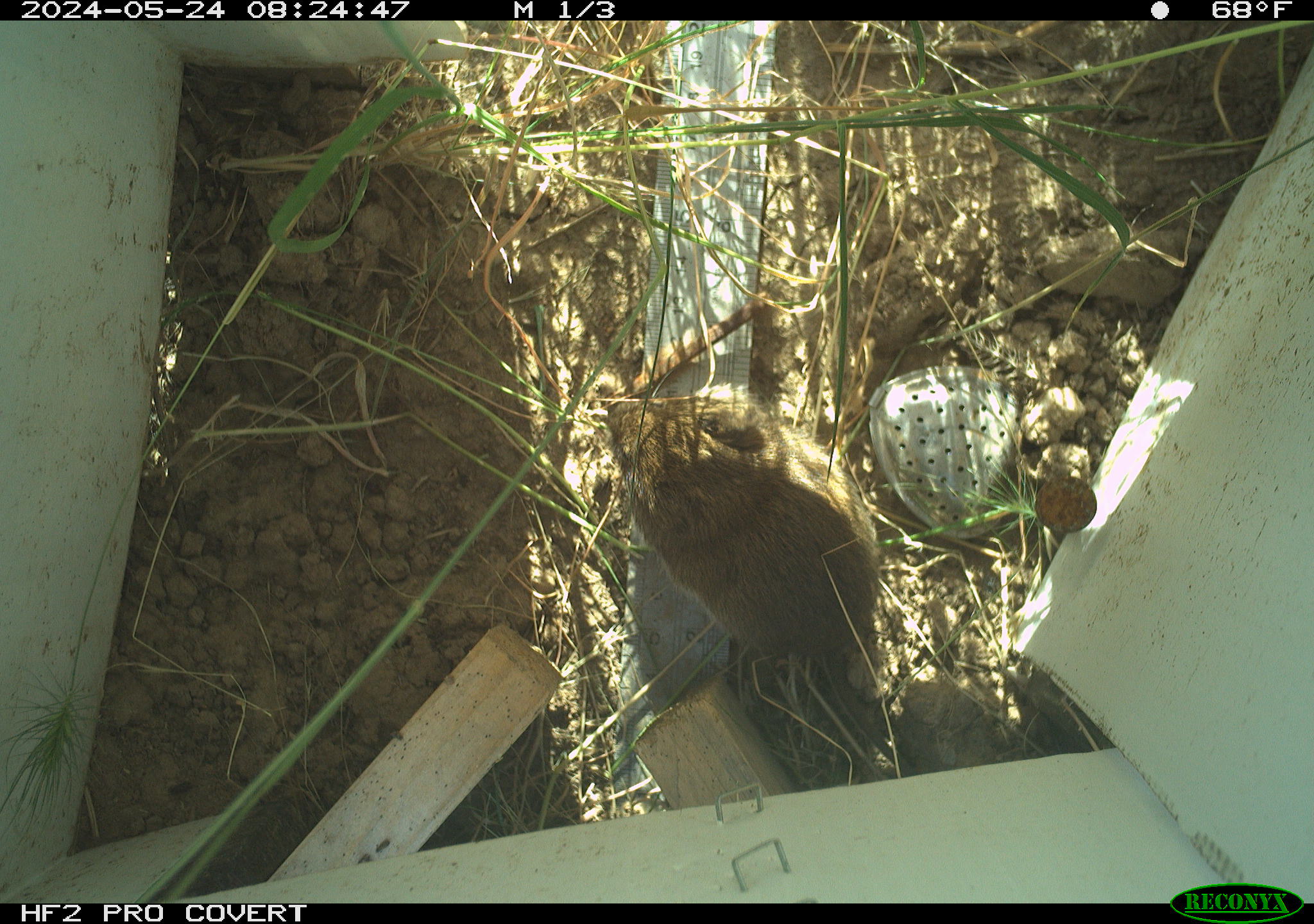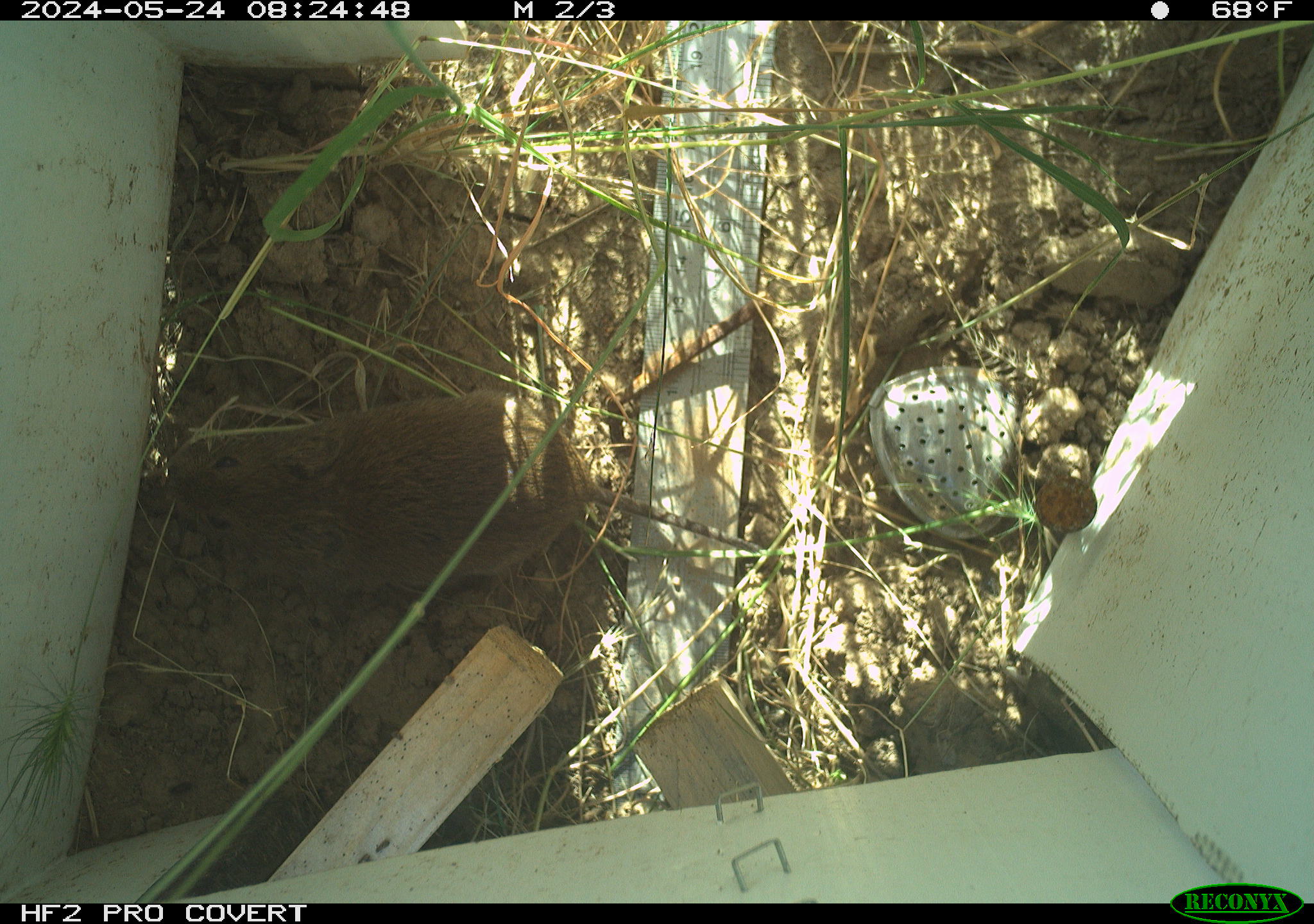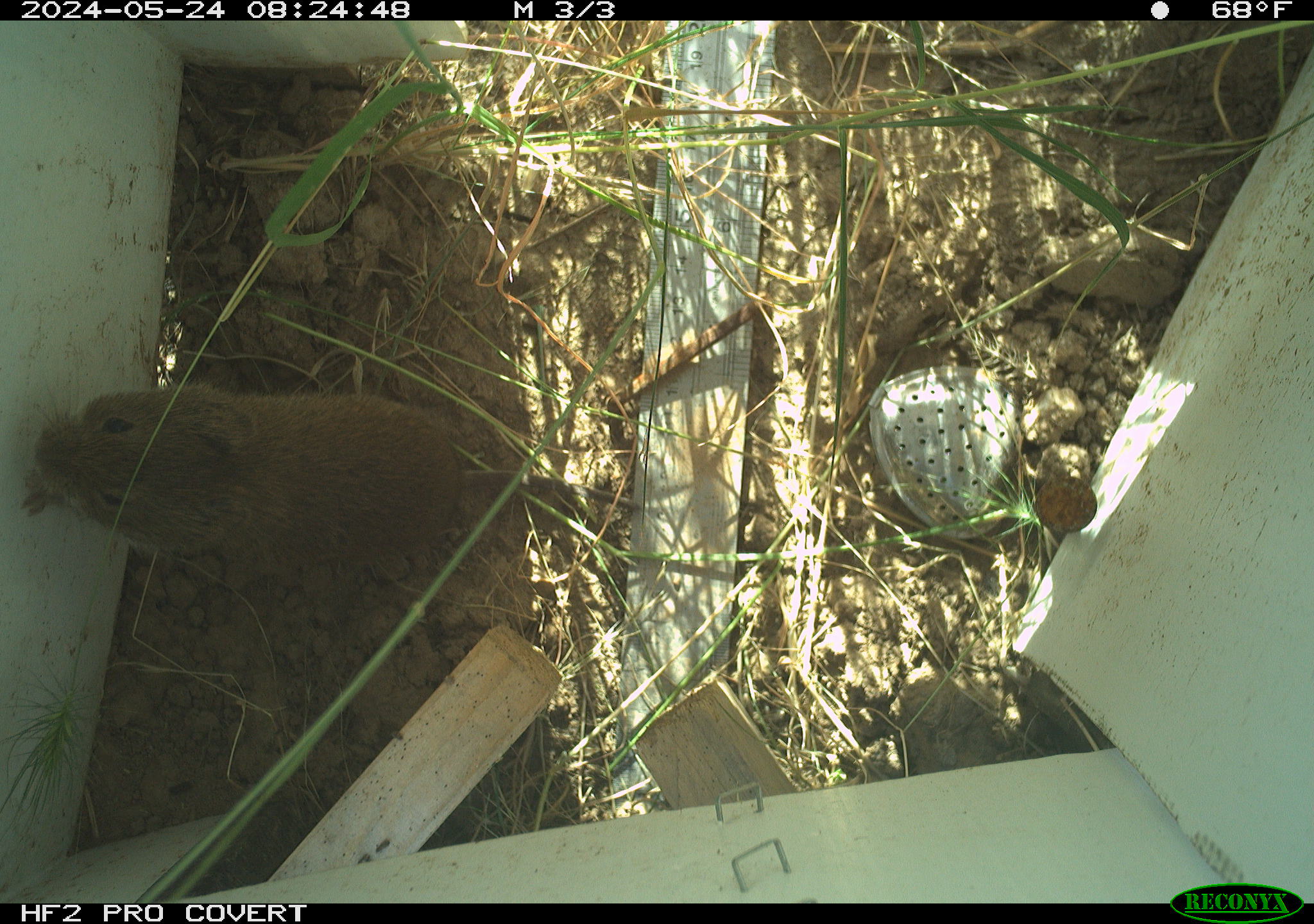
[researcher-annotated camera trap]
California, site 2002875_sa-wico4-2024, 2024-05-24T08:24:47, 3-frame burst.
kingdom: Animalia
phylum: Chordata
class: Mammalia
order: Rodentia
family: Cricetidae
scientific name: Arvicolinae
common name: voles, lemmings, and muskrats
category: arvicolinae subfamily